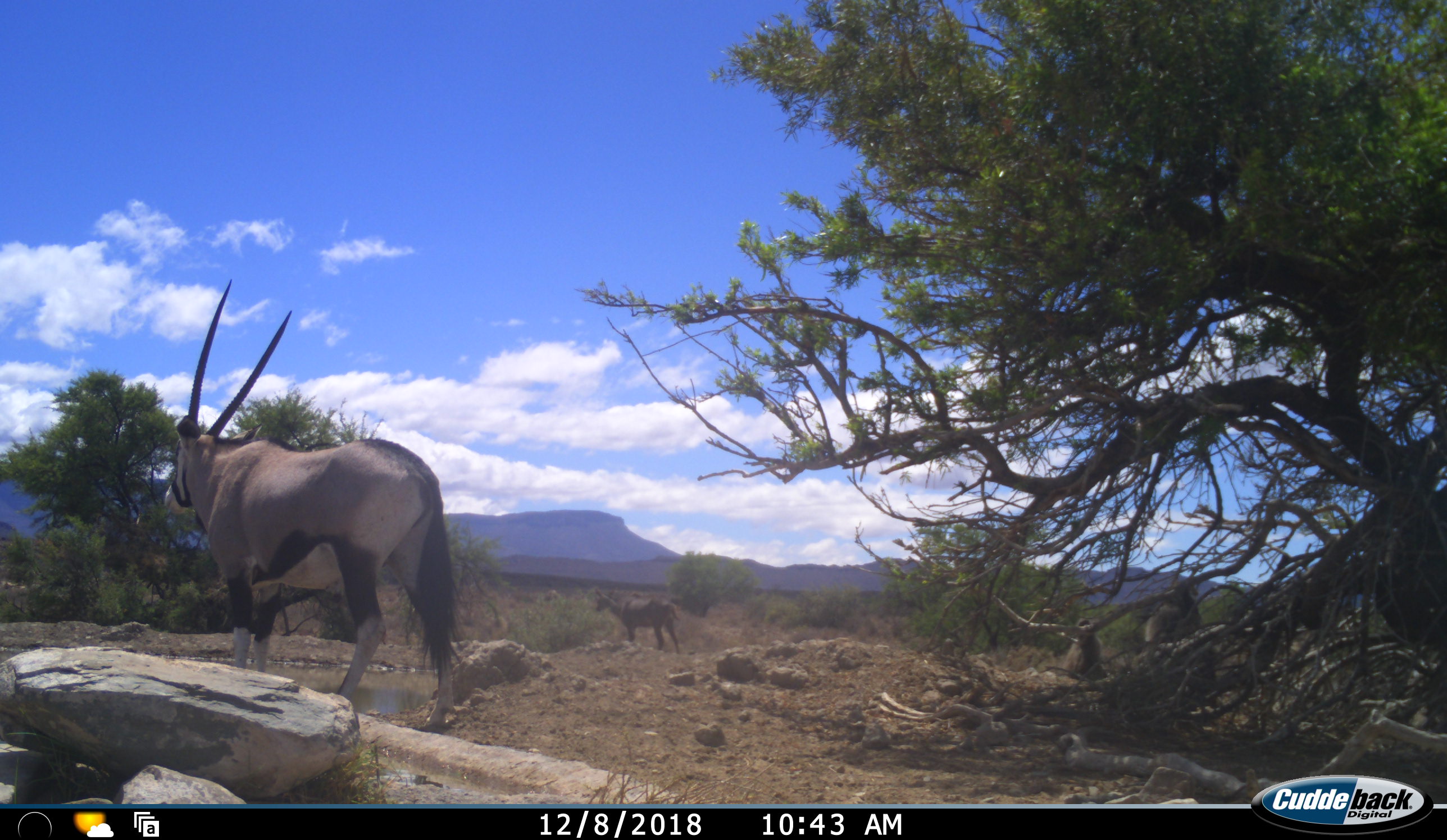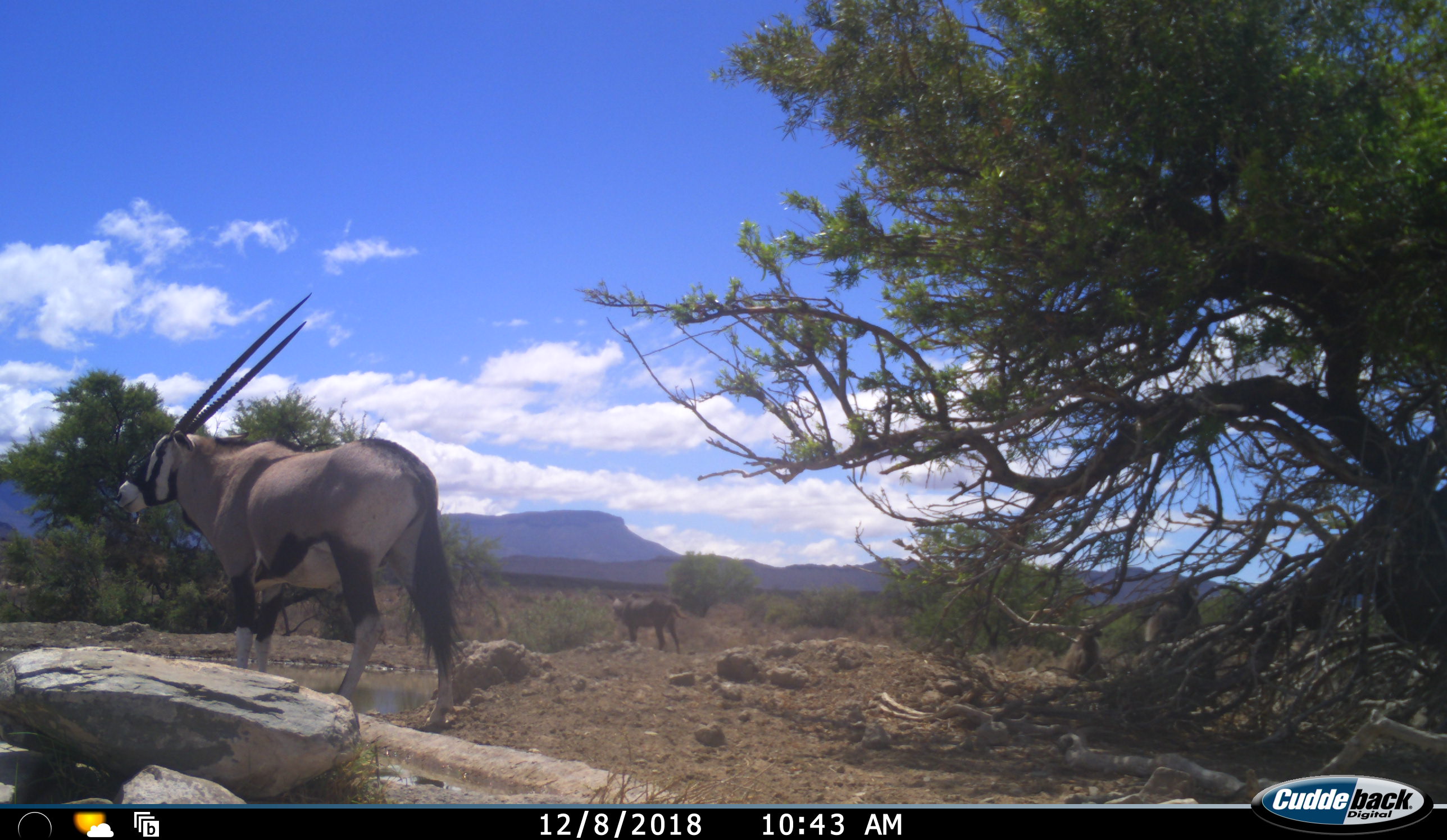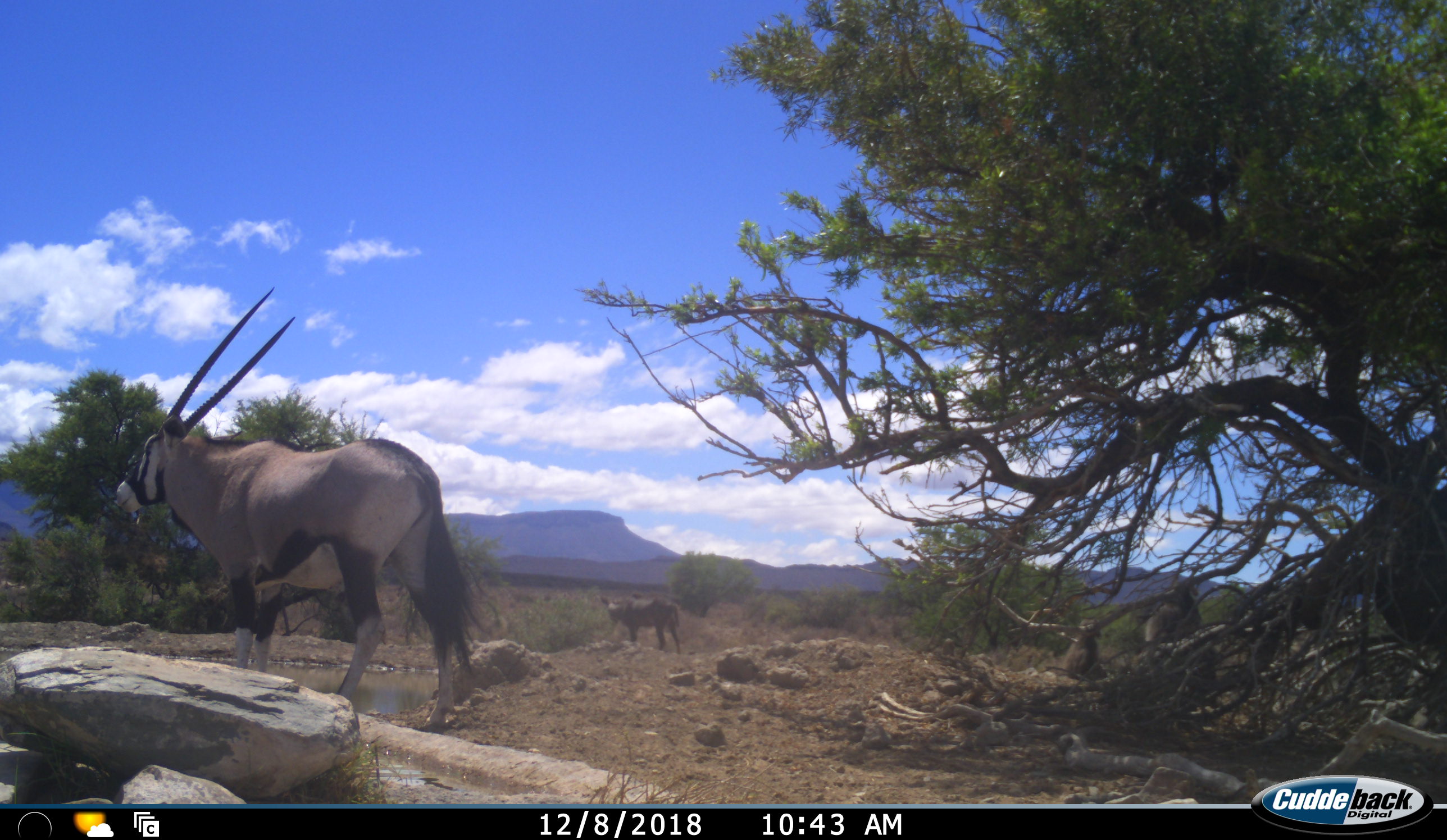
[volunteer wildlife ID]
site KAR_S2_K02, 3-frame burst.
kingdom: Animalia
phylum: Chordata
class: Mammalia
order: Artiodactyla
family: Bovidae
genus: Oryx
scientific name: Oryx gazella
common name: gemsbok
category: oryx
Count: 1.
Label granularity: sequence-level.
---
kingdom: Animalia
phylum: Chordata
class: Mammalia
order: Artiodactyla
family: Bovidae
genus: Tragelaphus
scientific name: Tragelaphus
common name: kudu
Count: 1.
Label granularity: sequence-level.